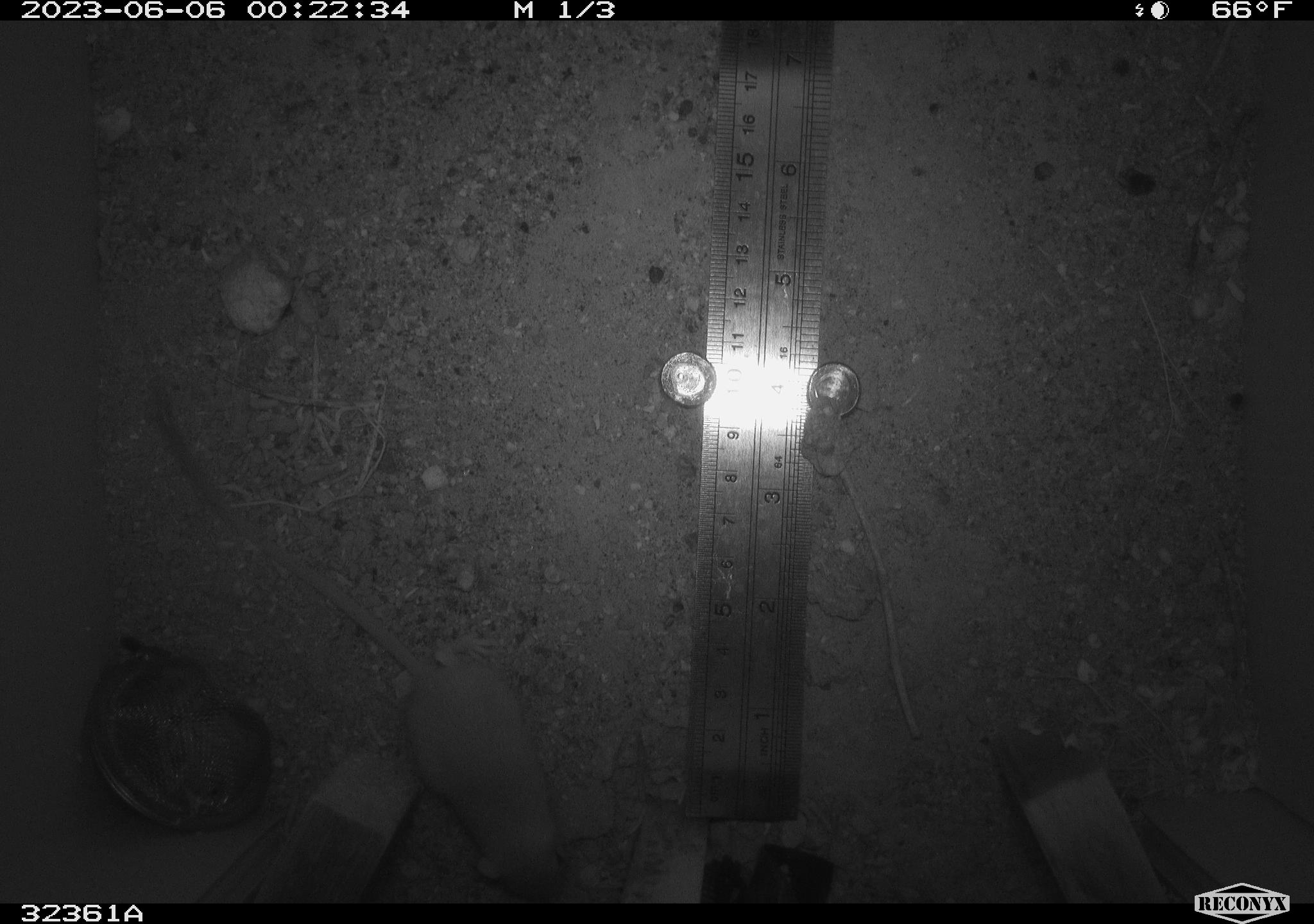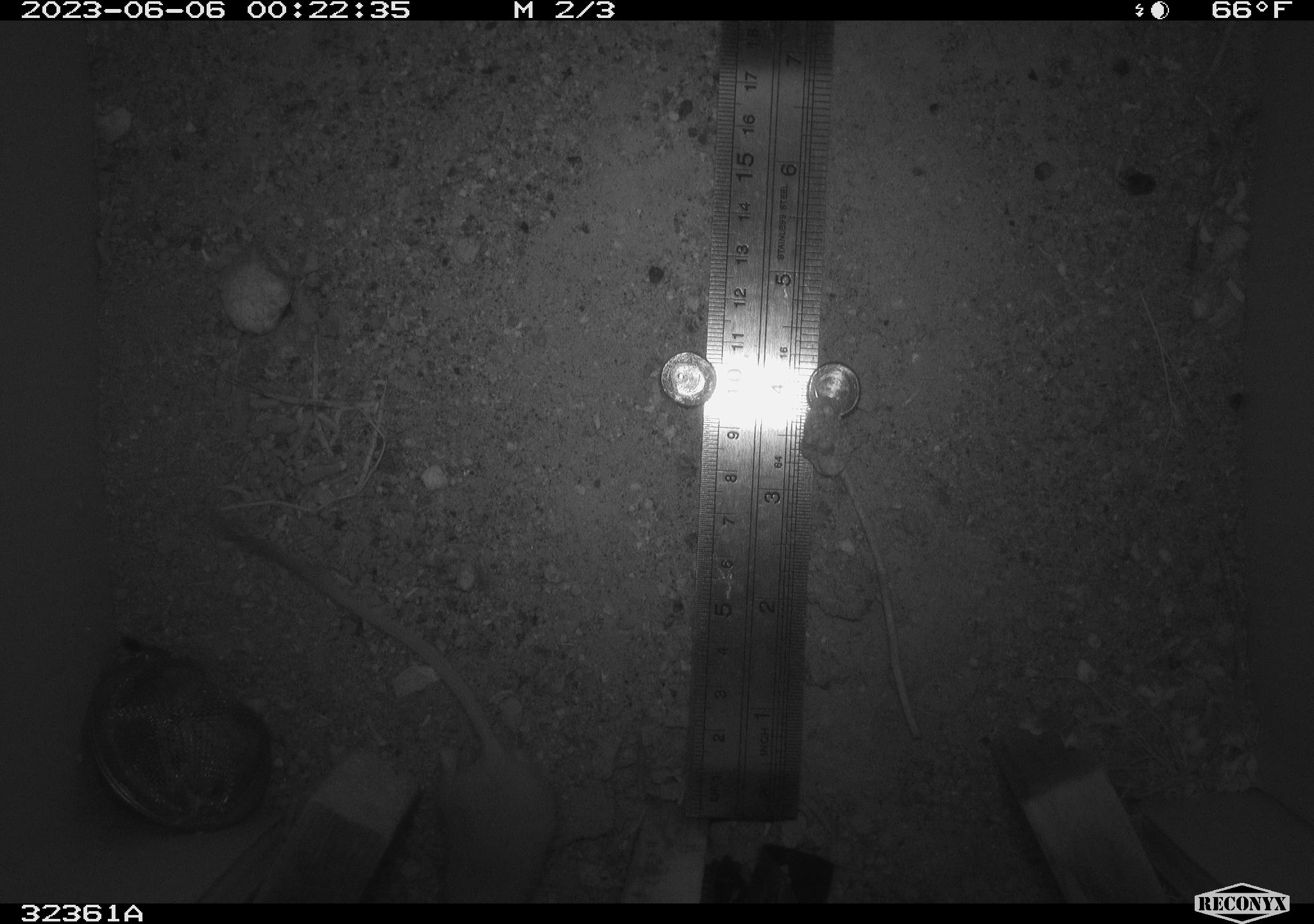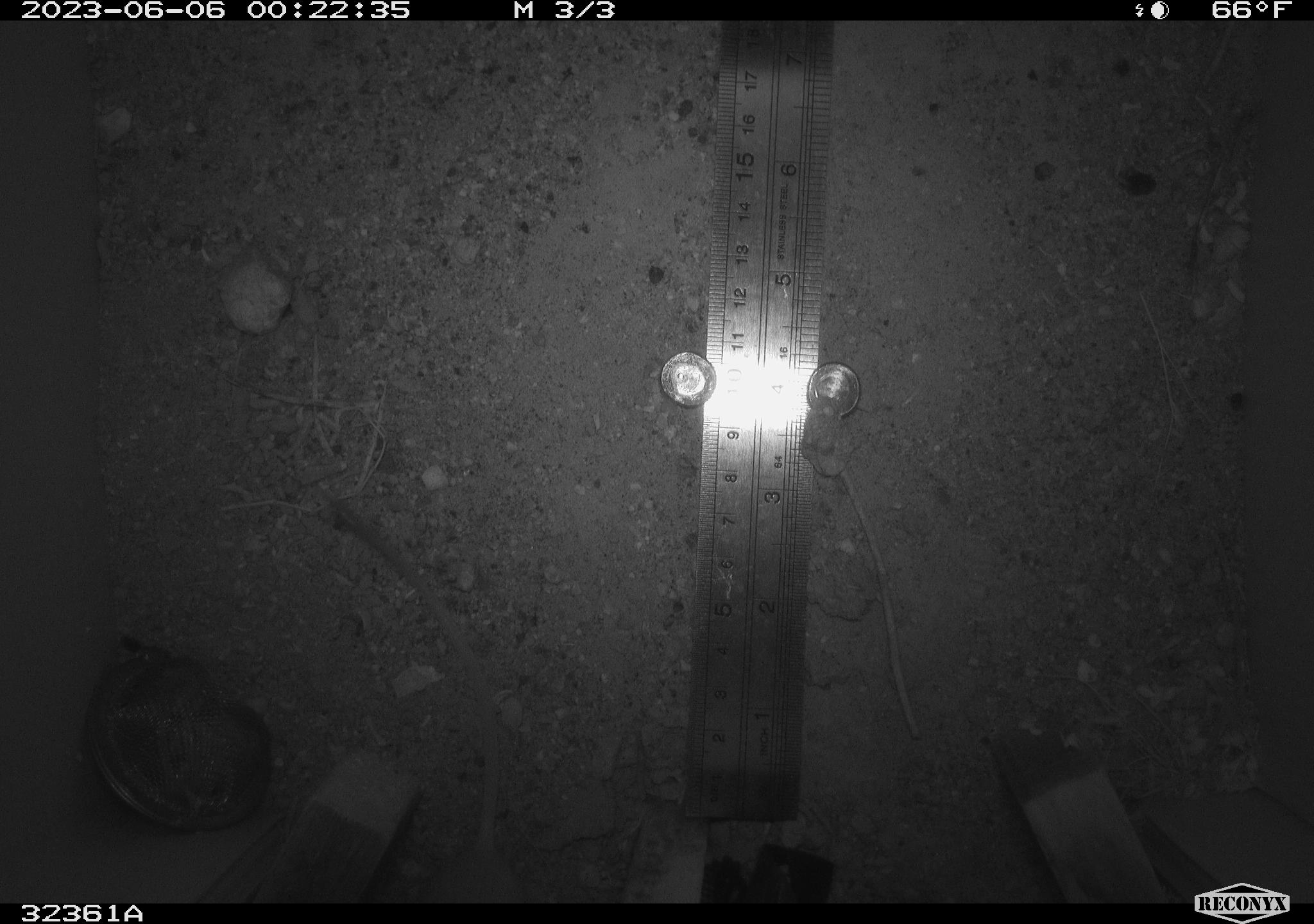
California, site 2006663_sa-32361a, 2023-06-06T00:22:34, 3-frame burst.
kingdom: Animalia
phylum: Chordata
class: Mammalia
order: Rodentia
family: Heteromyidae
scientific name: Heteromyidae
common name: kangaroo rats and pocket mice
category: heteromyidae family